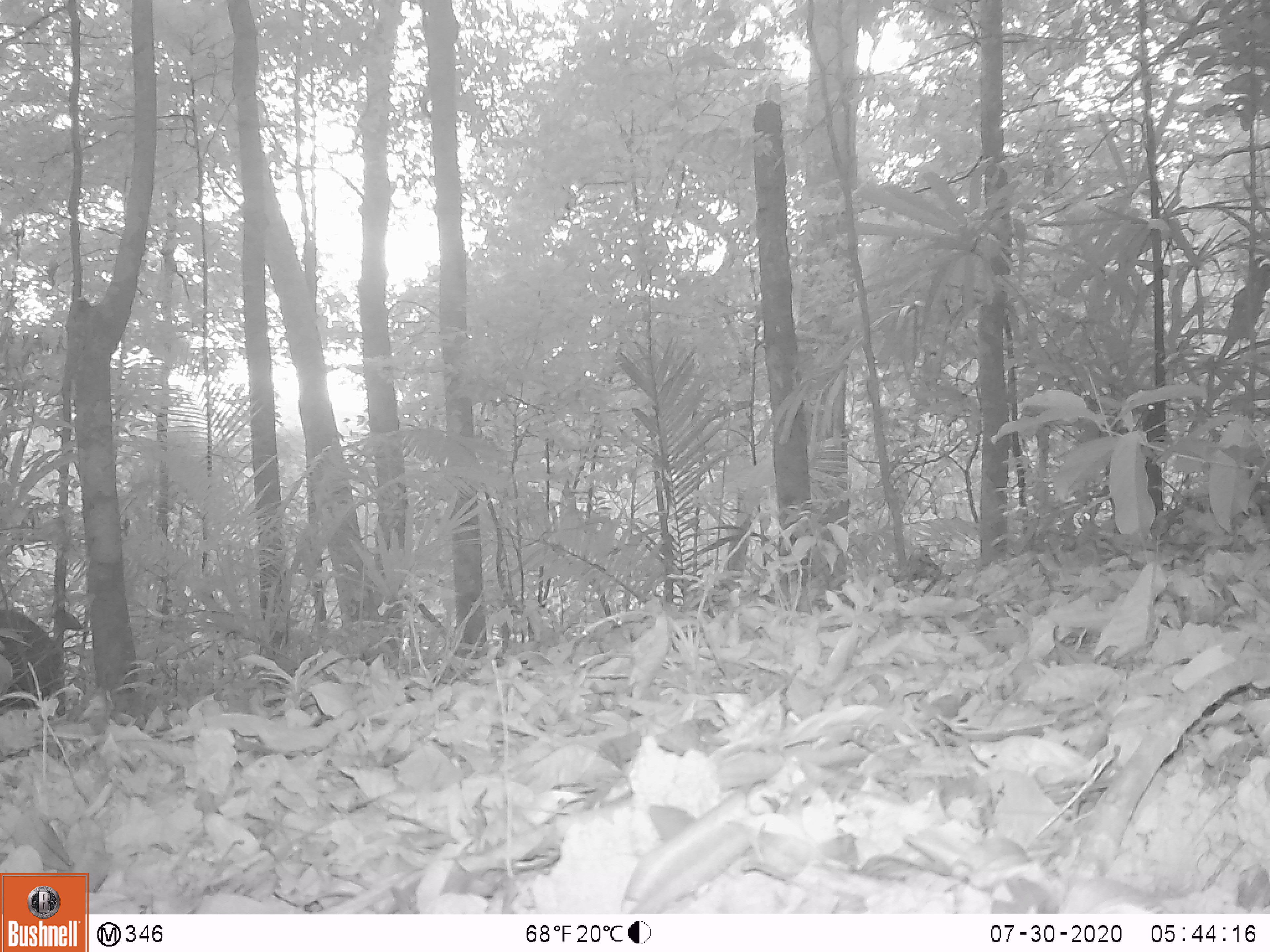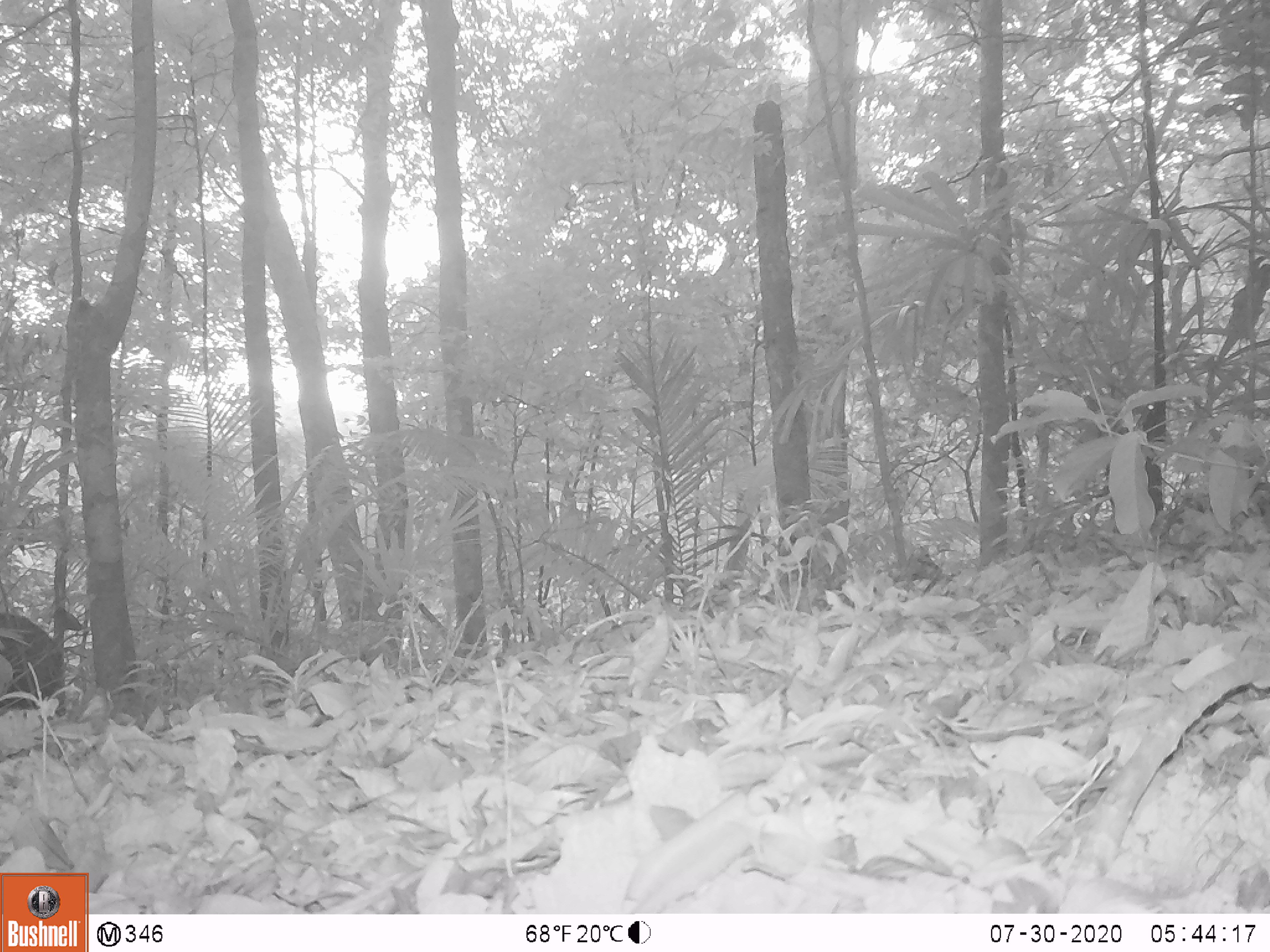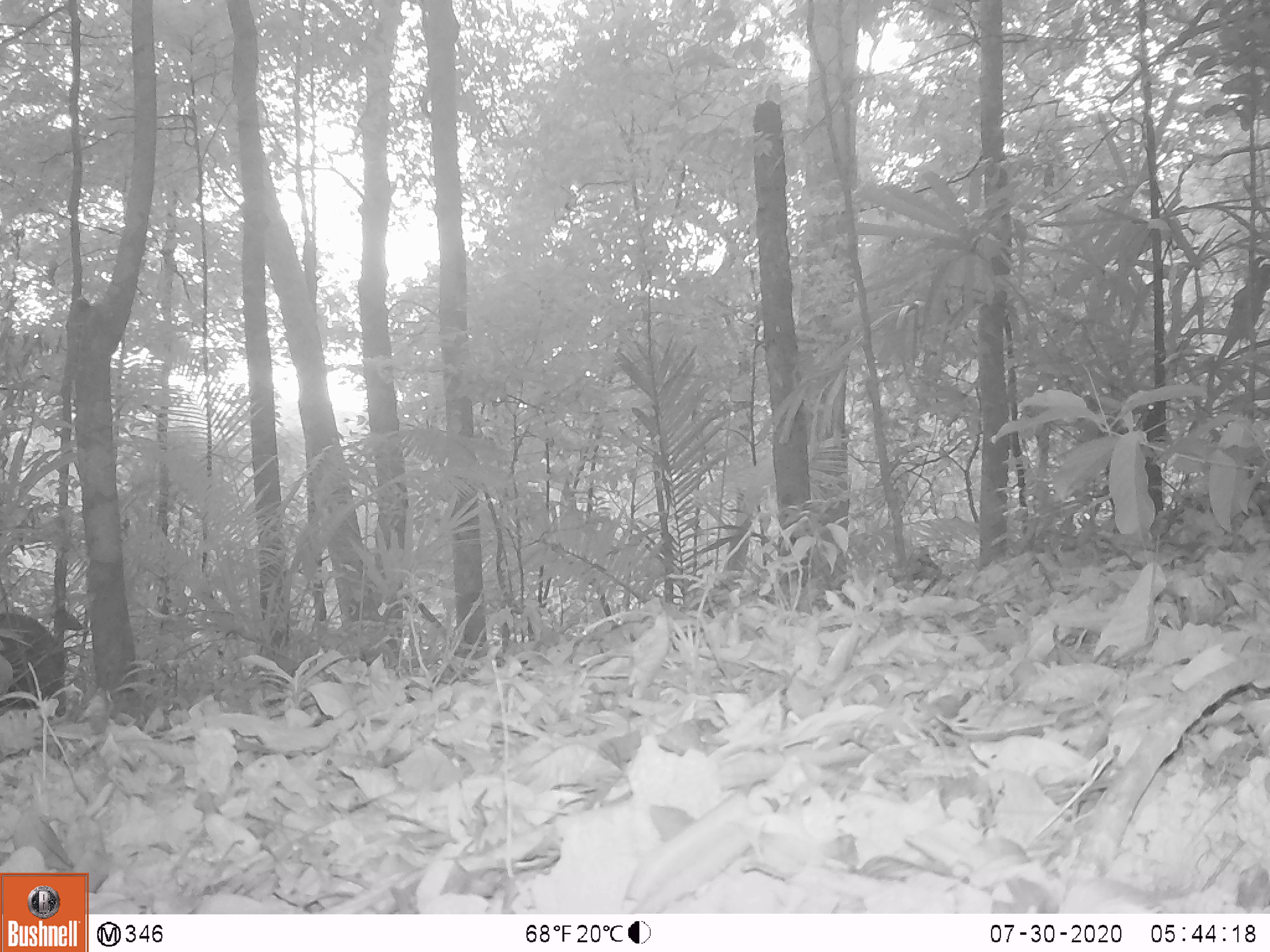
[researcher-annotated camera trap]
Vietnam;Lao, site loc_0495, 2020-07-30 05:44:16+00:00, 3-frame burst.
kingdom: Animalia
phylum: Chordata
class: Mammalia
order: Artiodactyla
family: Suidae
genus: Sus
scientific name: Sus scrofa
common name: eurasian wild pig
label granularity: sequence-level